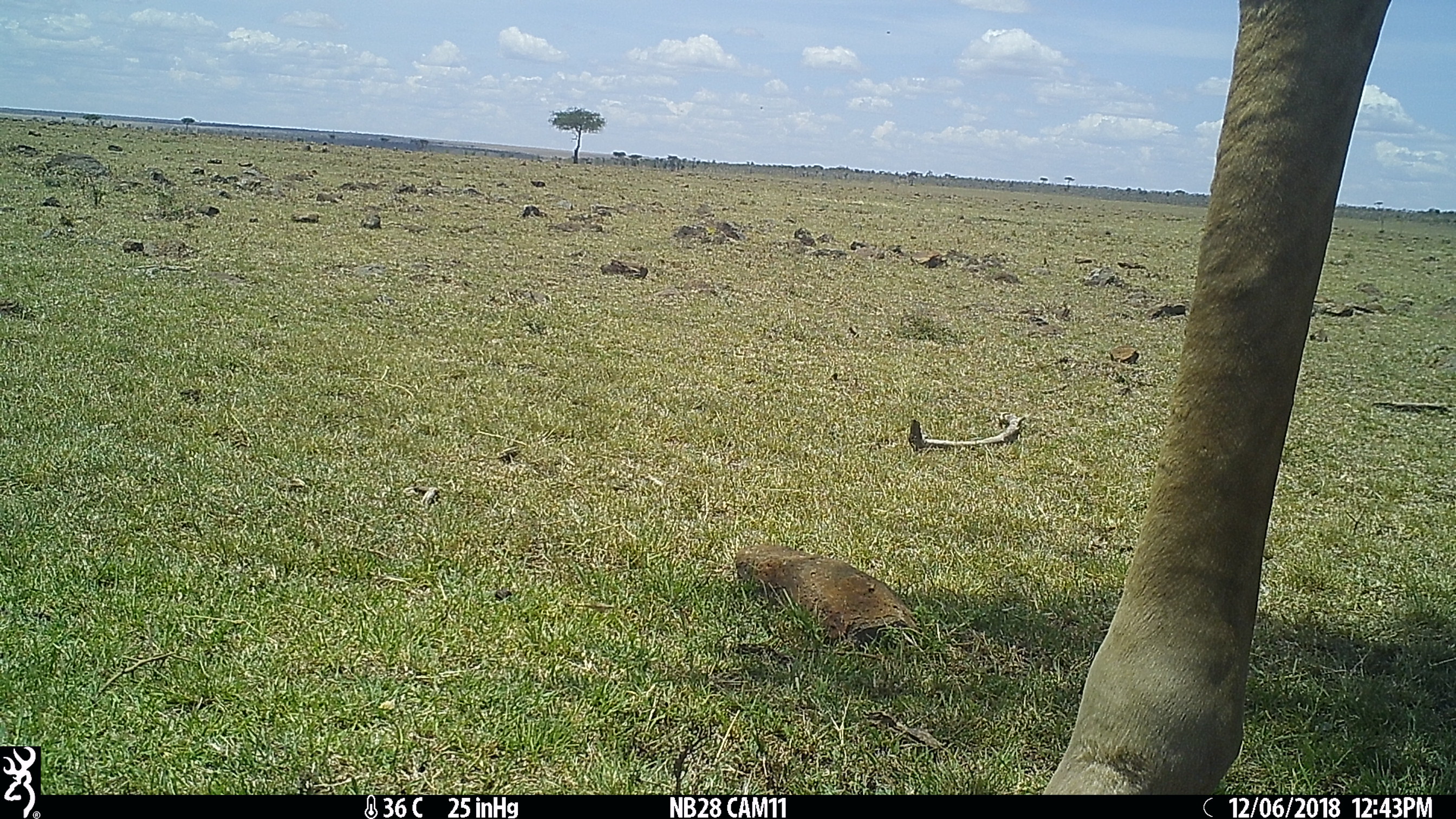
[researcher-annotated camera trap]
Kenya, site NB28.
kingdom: Animalia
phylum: Chordata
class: Mammalia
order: Artiodactyla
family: Giraffidae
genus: Giraffa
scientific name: Giraffa camelopardalis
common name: northern giraffe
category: giraffe